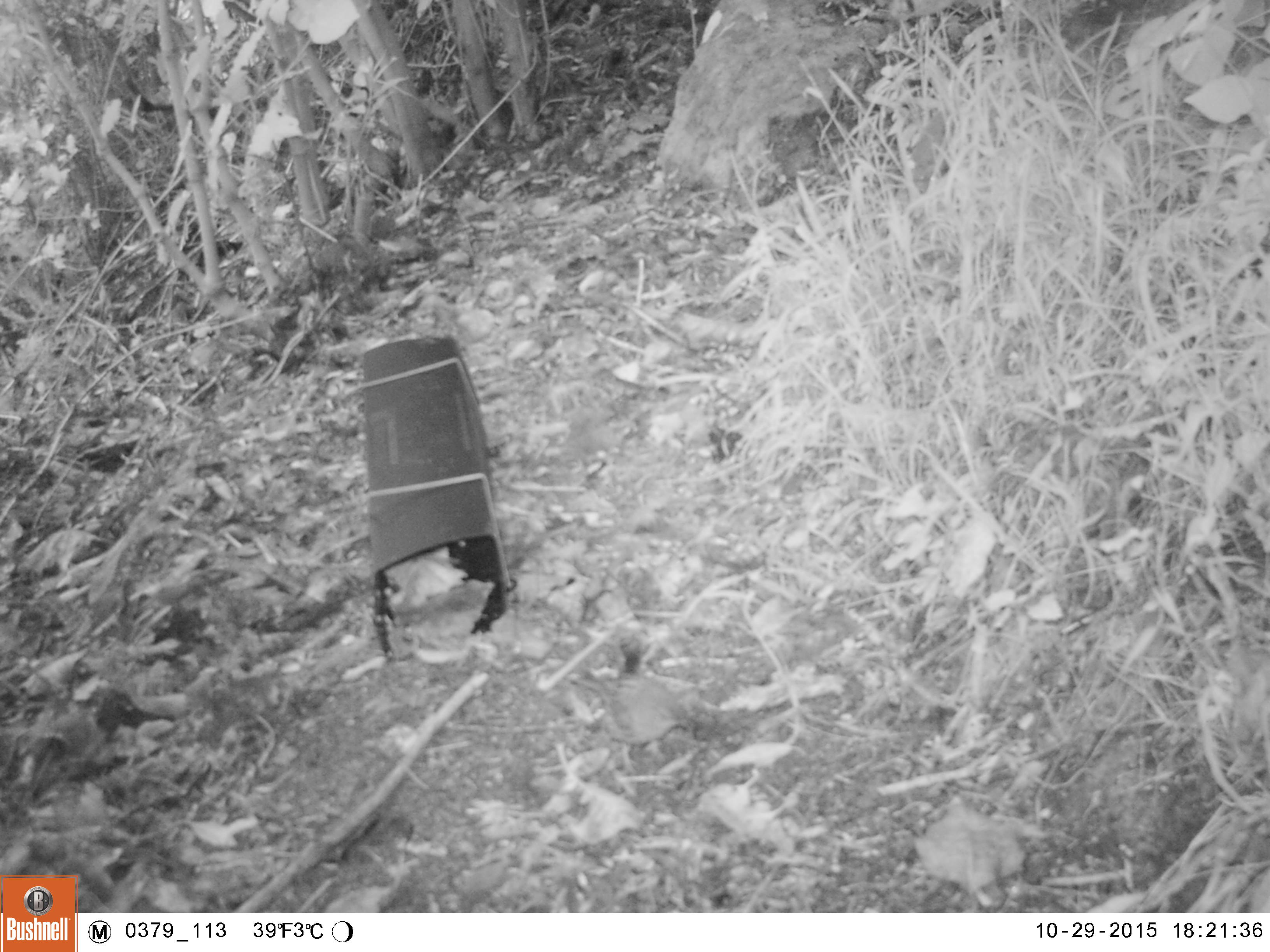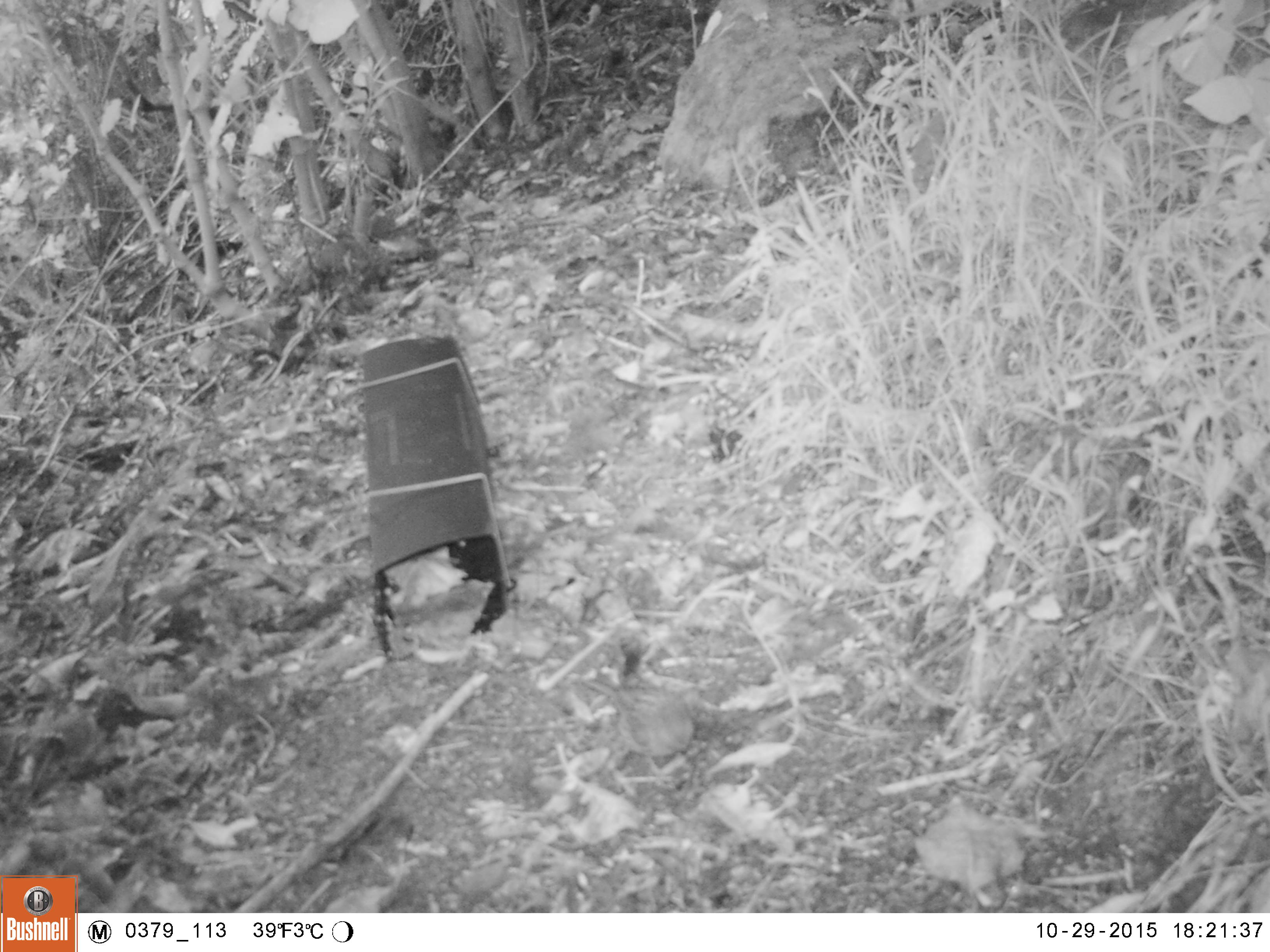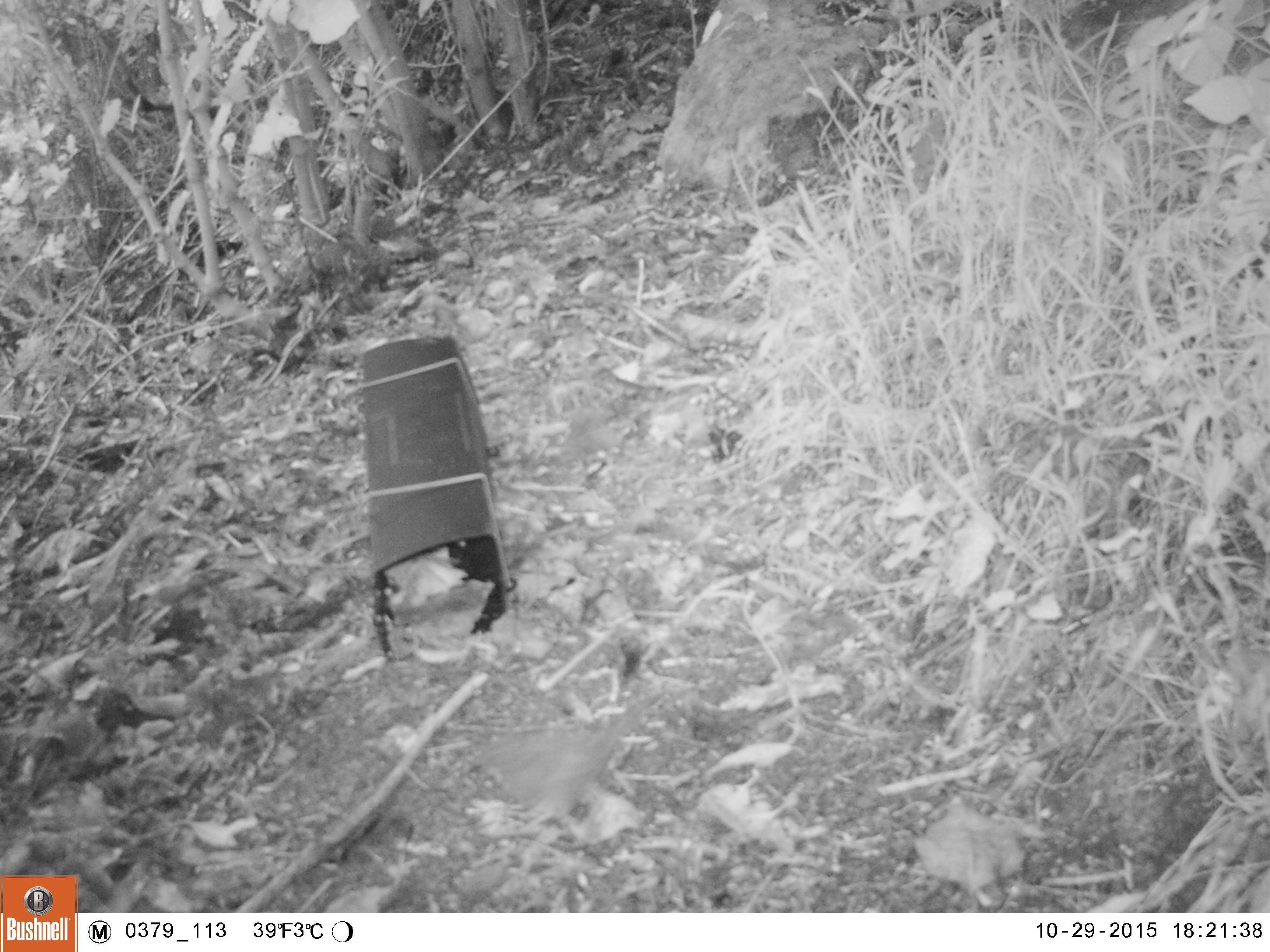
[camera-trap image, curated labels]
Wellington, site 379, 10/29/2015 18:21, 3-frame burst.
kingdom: Animalia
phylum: Chordata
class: Aves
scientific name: Aves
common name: bird